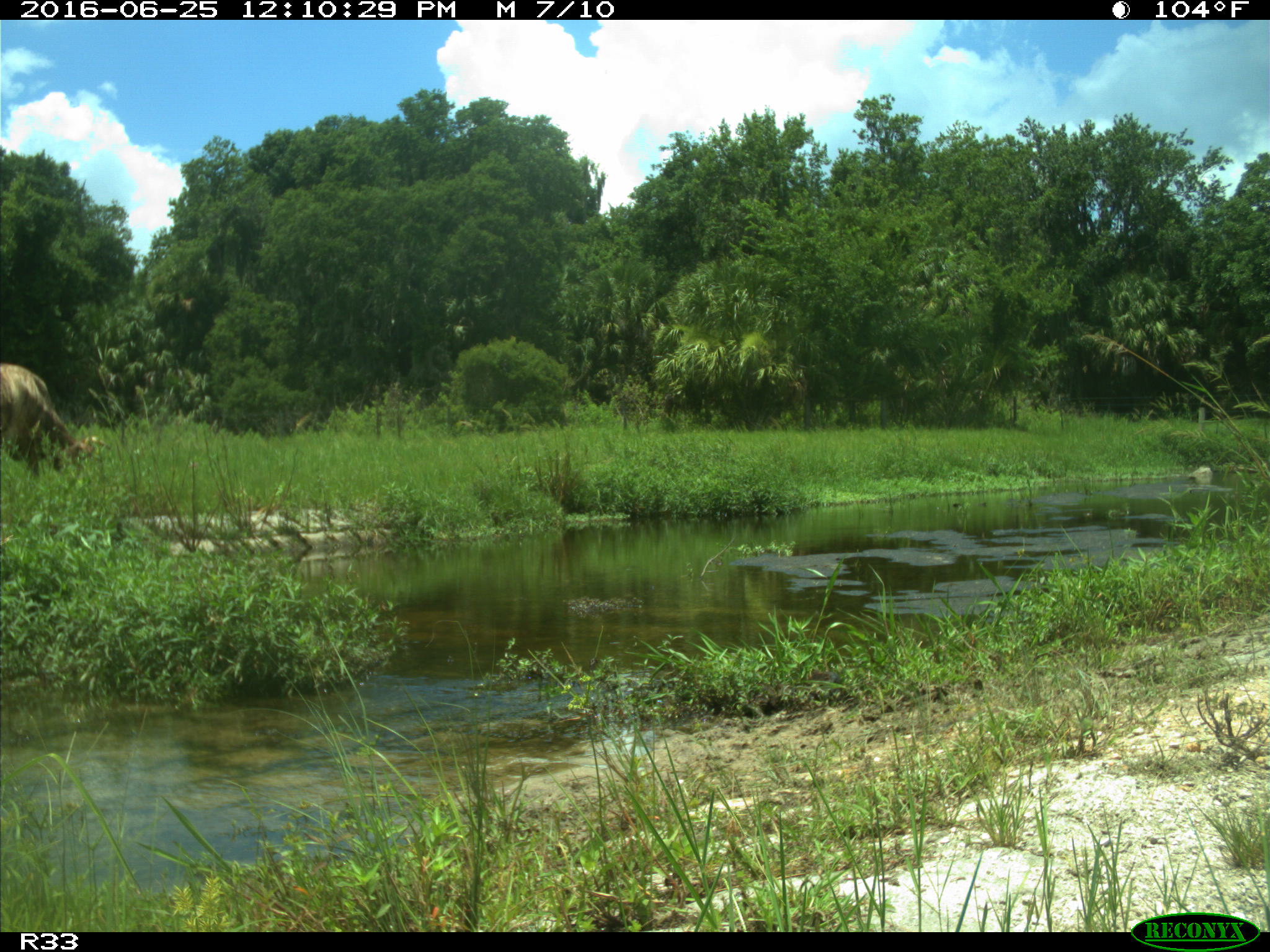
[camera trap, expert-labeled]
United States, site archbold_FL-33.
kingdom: Animalia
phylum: Chordata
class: Mammalia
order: Artiodactyla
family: Bovidae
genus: Bos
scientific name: Bos taurus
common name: domestic cow